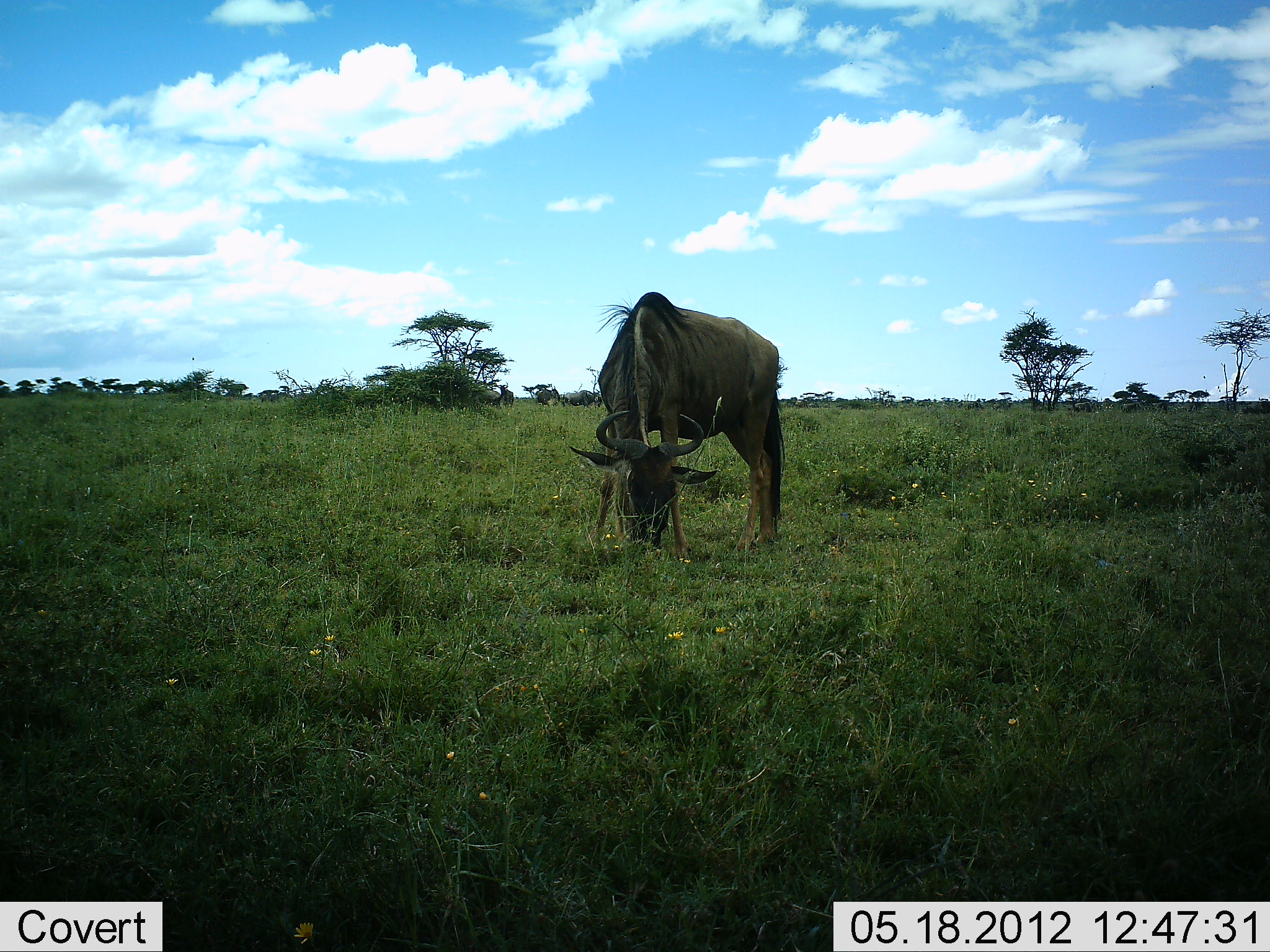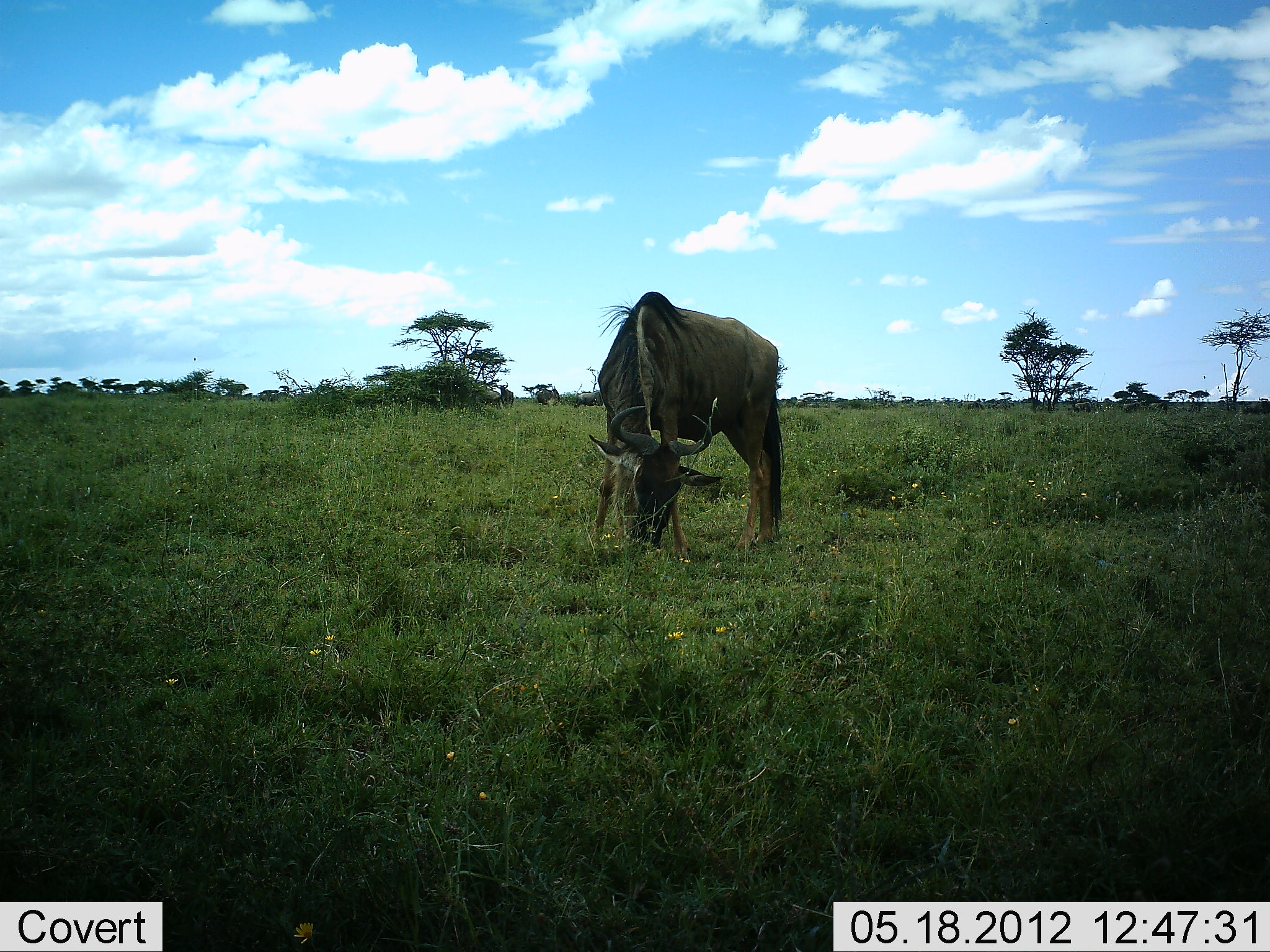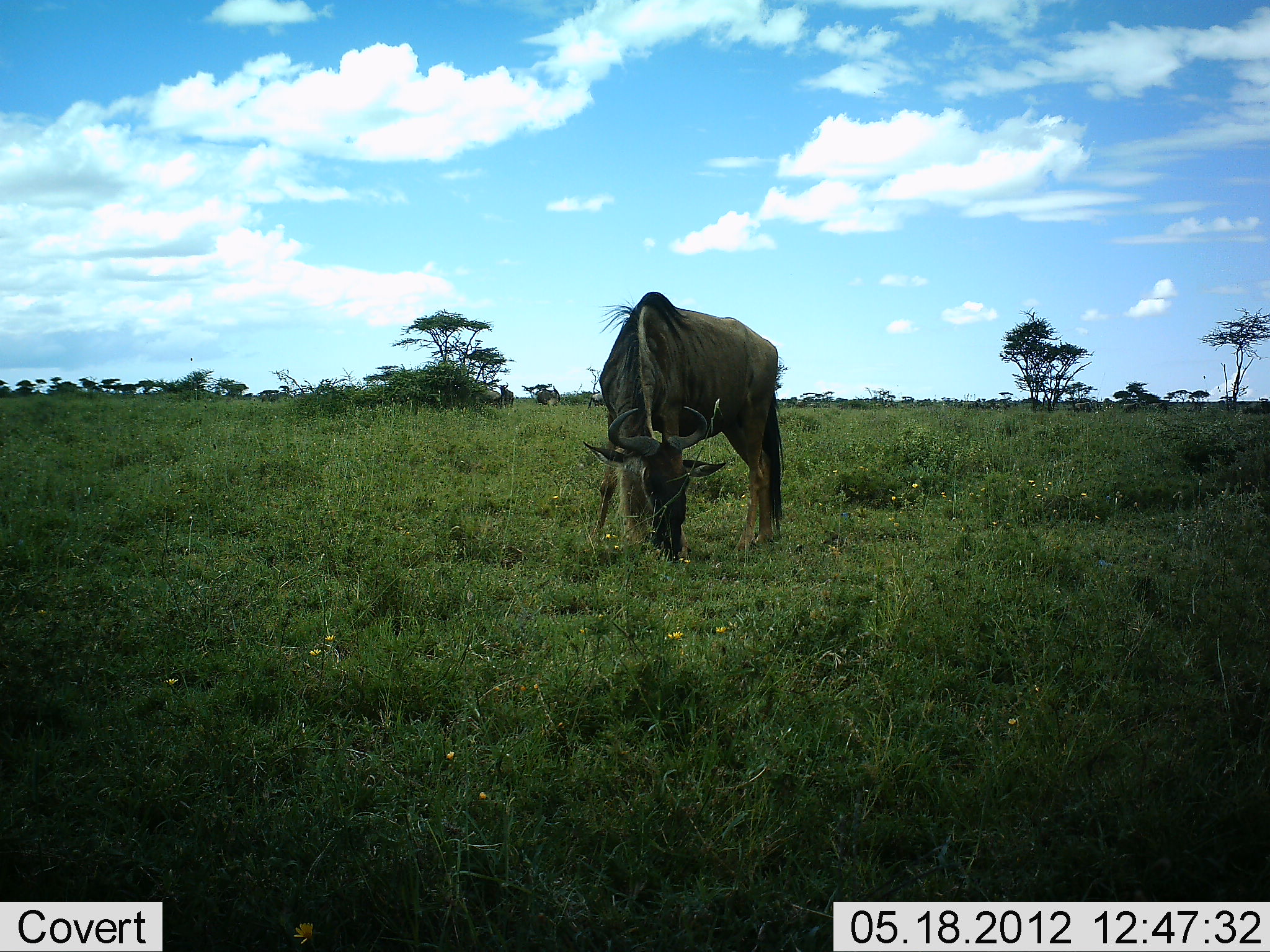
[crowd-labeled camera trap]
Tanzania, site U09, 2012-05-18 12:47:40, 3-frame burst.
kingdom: Animalia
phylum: Chordata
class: Mammalia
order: Artiodactyla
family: Bovidae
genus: Connochaetes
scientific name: Connochaetes taurinus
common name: blue wildebeest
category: wildebeest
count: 1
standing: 20%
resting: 0%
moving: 0%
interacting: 0%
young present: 0%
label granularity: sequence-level